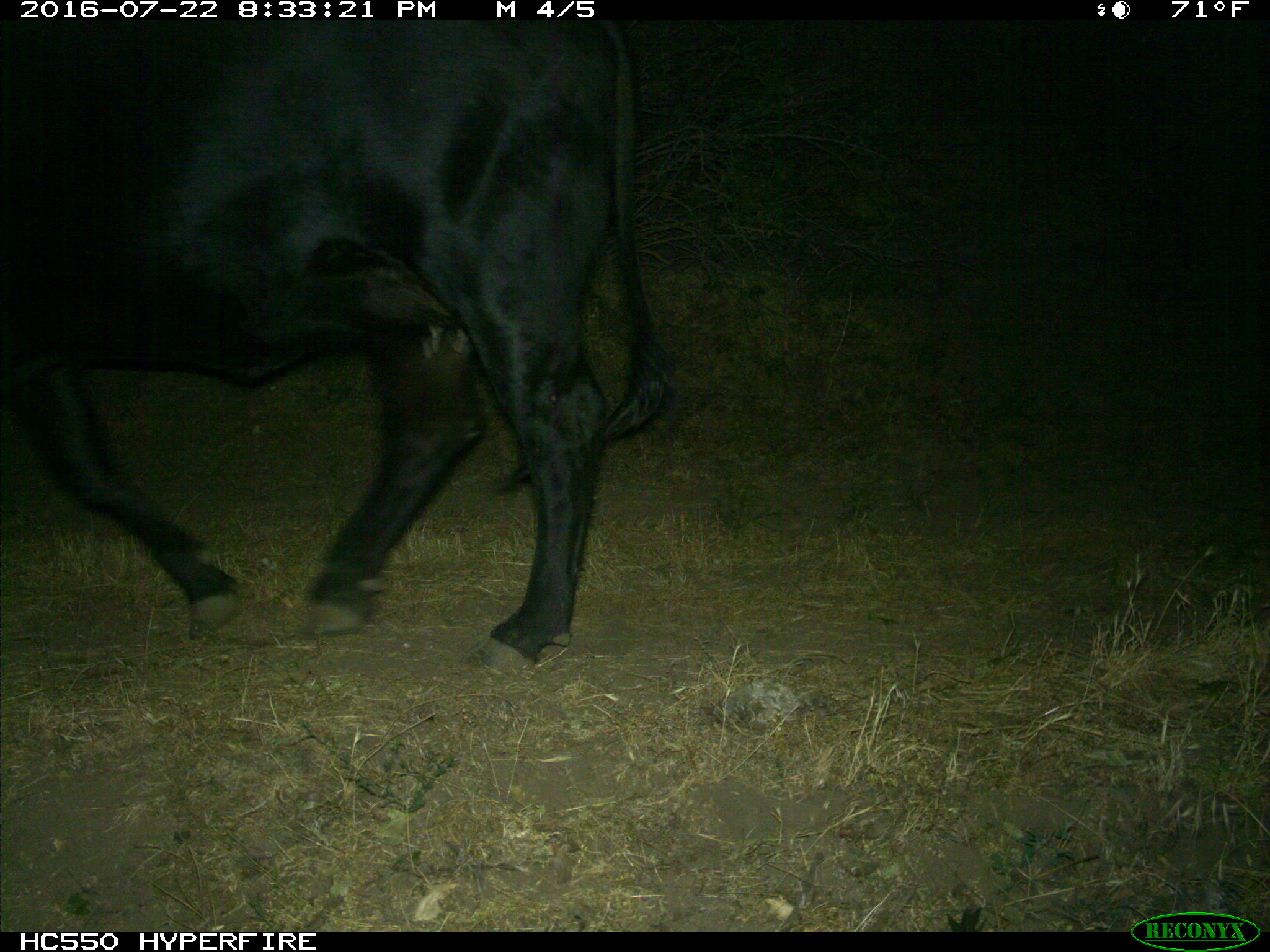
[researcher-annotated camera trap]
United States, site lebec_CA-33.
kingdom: Animalia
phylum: Chordata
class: Mammalia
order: Artiodactyla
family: Bovidae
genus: Bos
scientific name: Bos taurus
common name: domestic cow